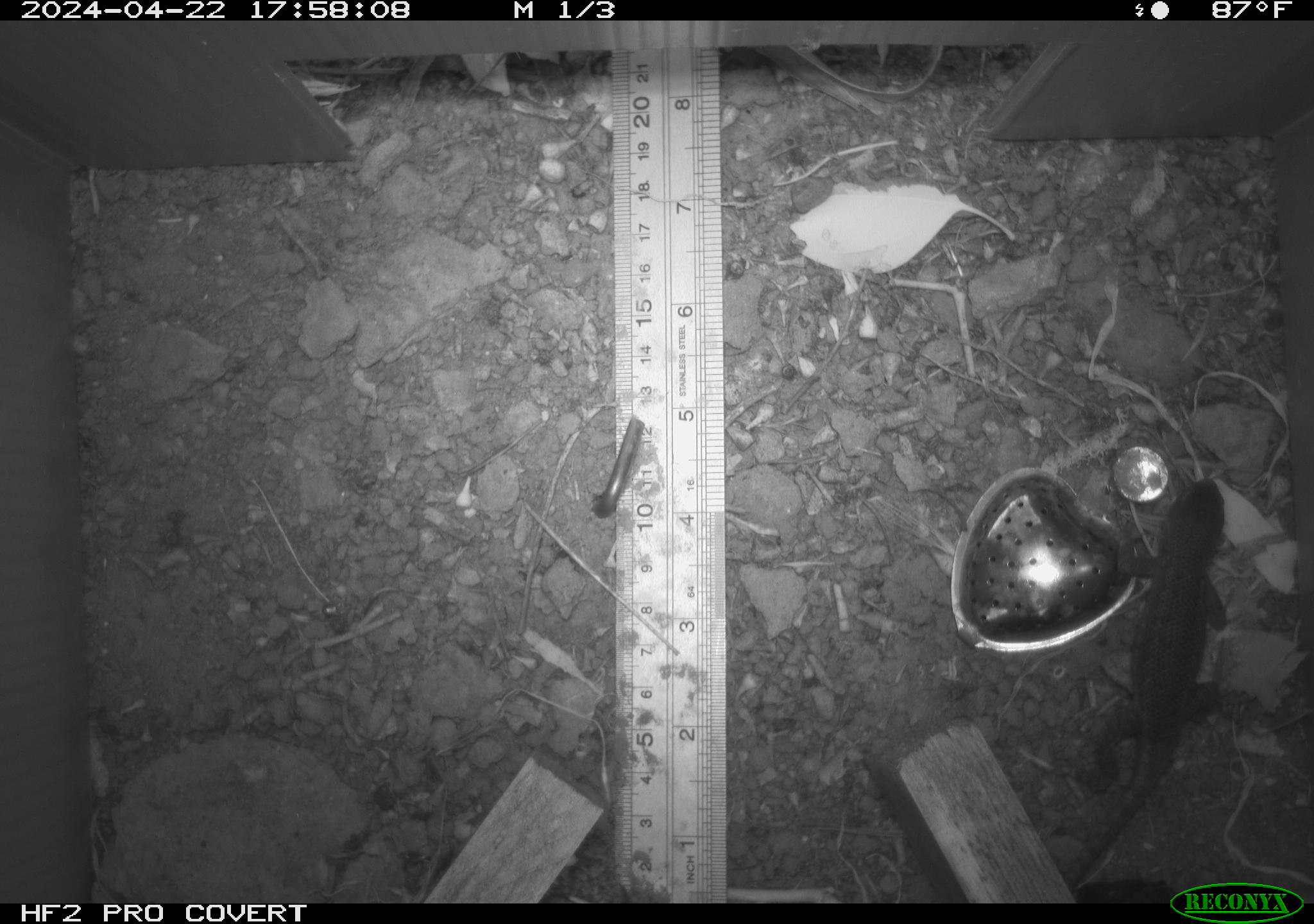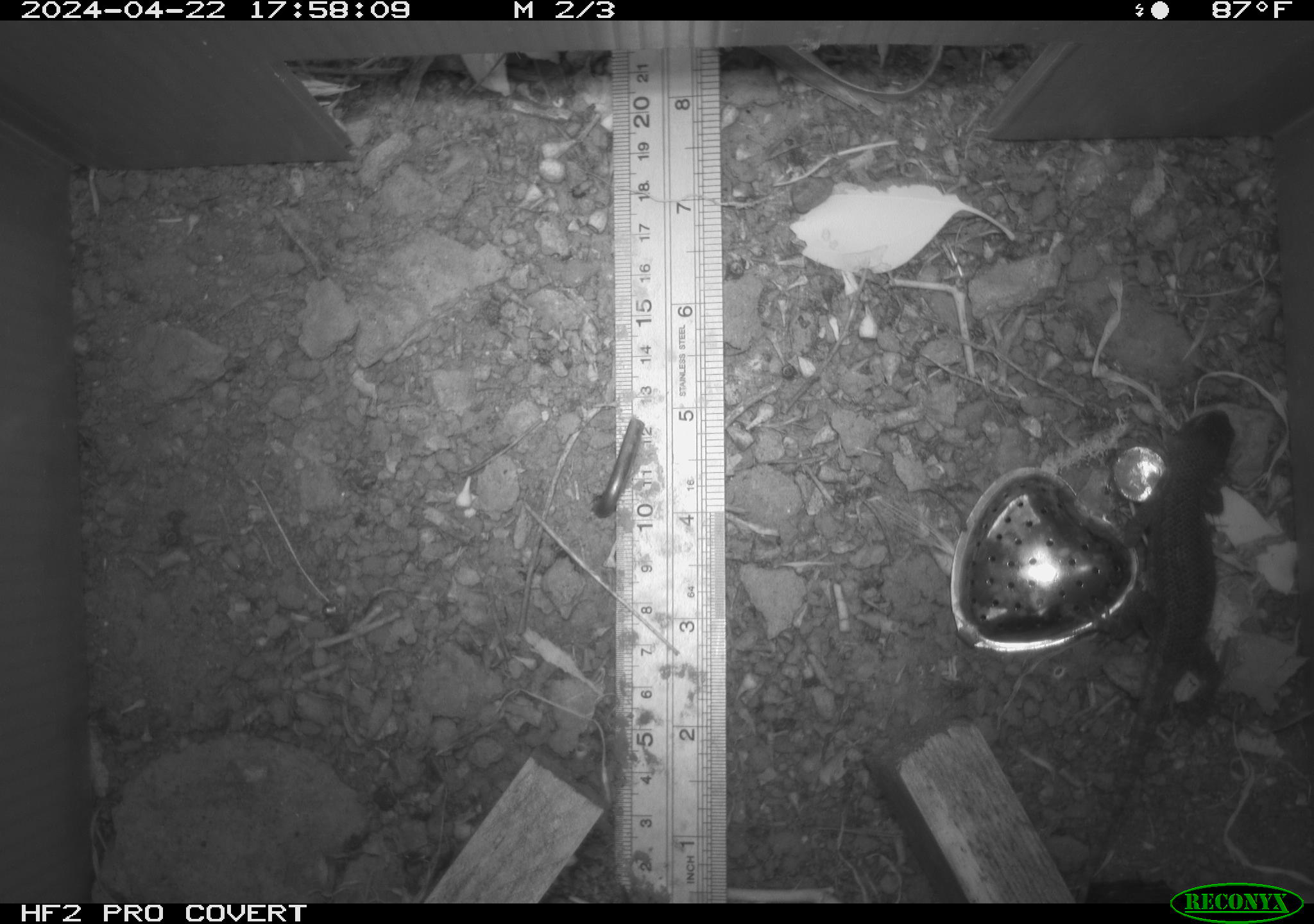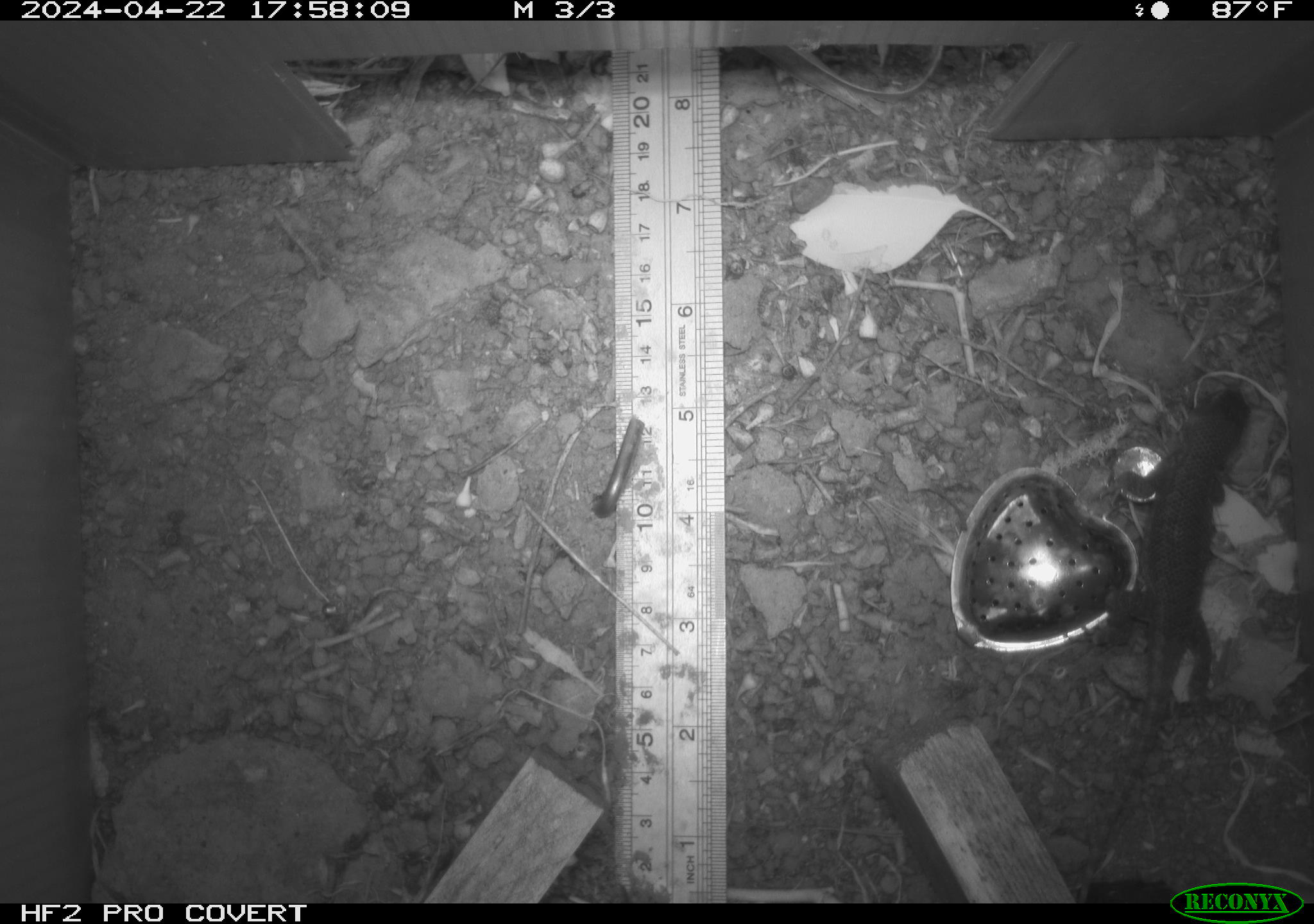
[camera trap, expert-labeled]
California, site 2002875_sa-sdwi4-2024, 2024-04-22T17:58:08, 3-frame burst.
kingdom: Animalia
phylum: Chordata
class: Reptilia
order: Squamata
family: Phrynosomatidae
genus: Sceloporus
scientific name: Sceloporus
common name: spiny lizards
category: sceloporus species